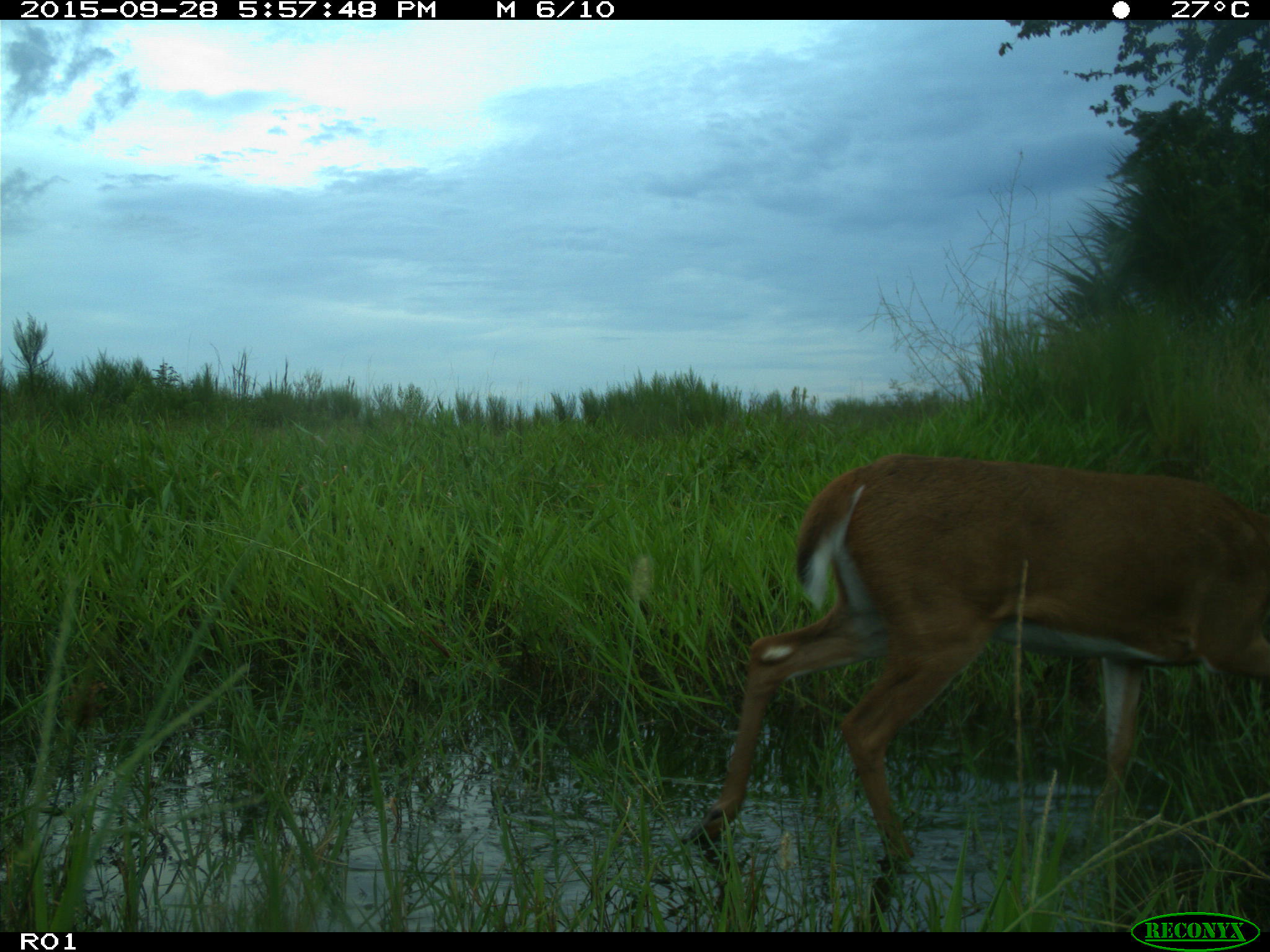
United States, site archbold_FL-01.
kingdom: Animalia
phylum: Chordata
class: Mammalia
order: Artiodactyla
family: Cervidae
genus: Odocoileus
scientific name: Odocoileus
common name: deer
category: unidentified deer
Unidentified deer (deer) (Odocoileus).